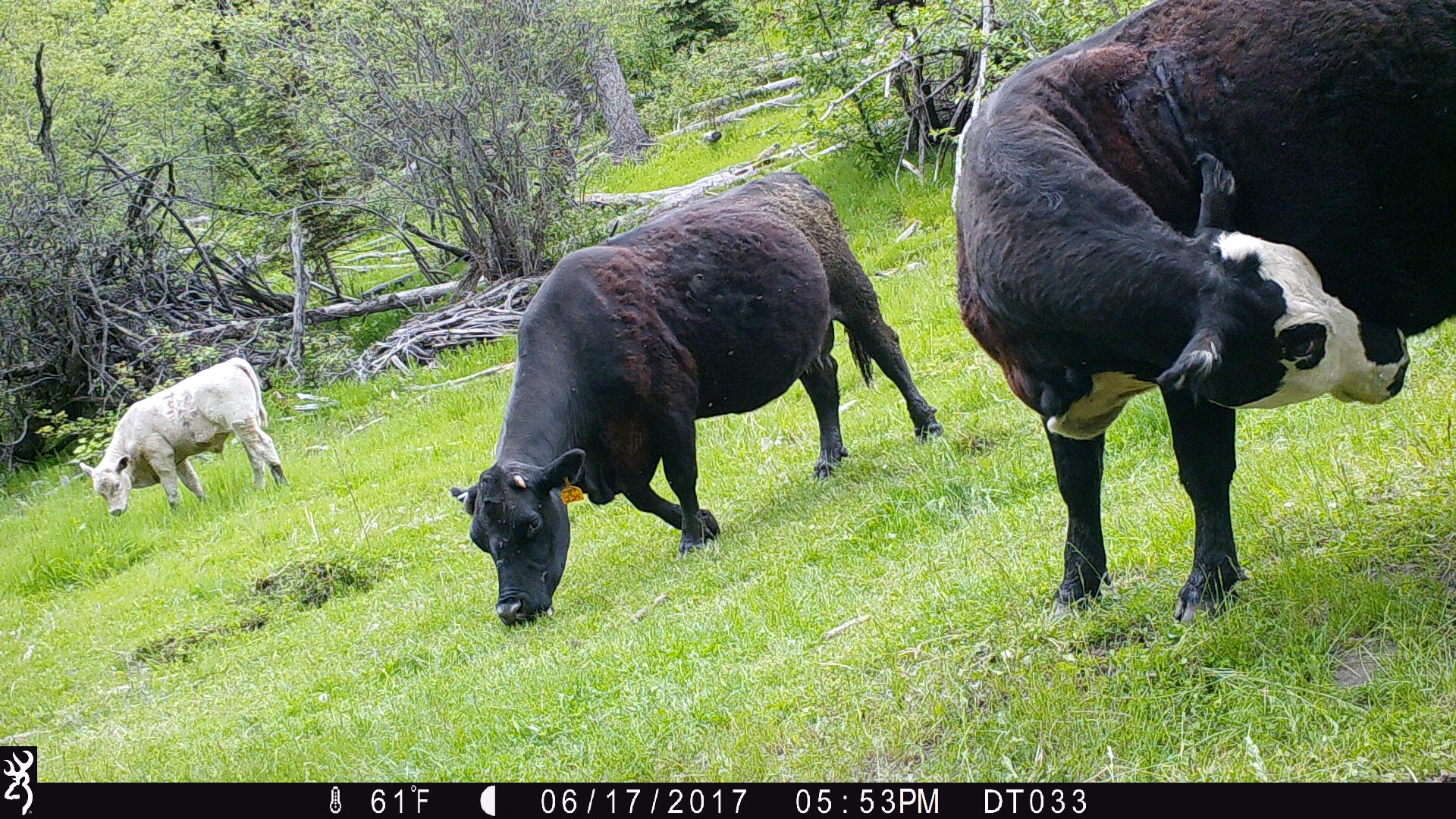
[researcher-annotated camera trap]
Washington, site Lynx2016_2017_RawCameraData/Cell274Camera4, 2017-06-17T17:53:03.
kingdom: Animalia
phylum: Chordata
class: Mammalia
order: Artiodactyla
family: Bovidae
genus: Bos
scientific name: Bos taurus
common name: domestic cattle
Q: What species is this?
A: Domestic cattle (Bos taurus).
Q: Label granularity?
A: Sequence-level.